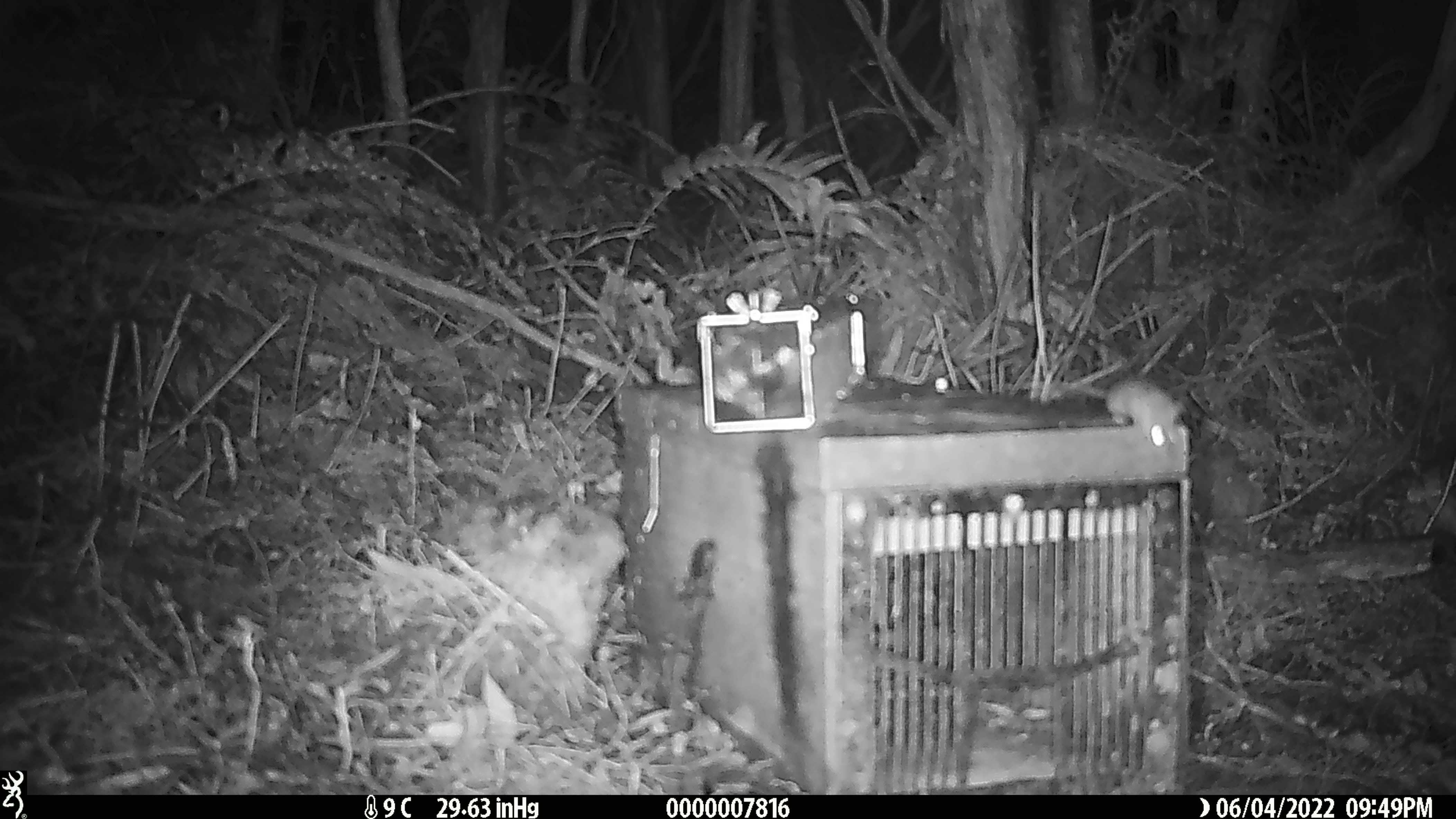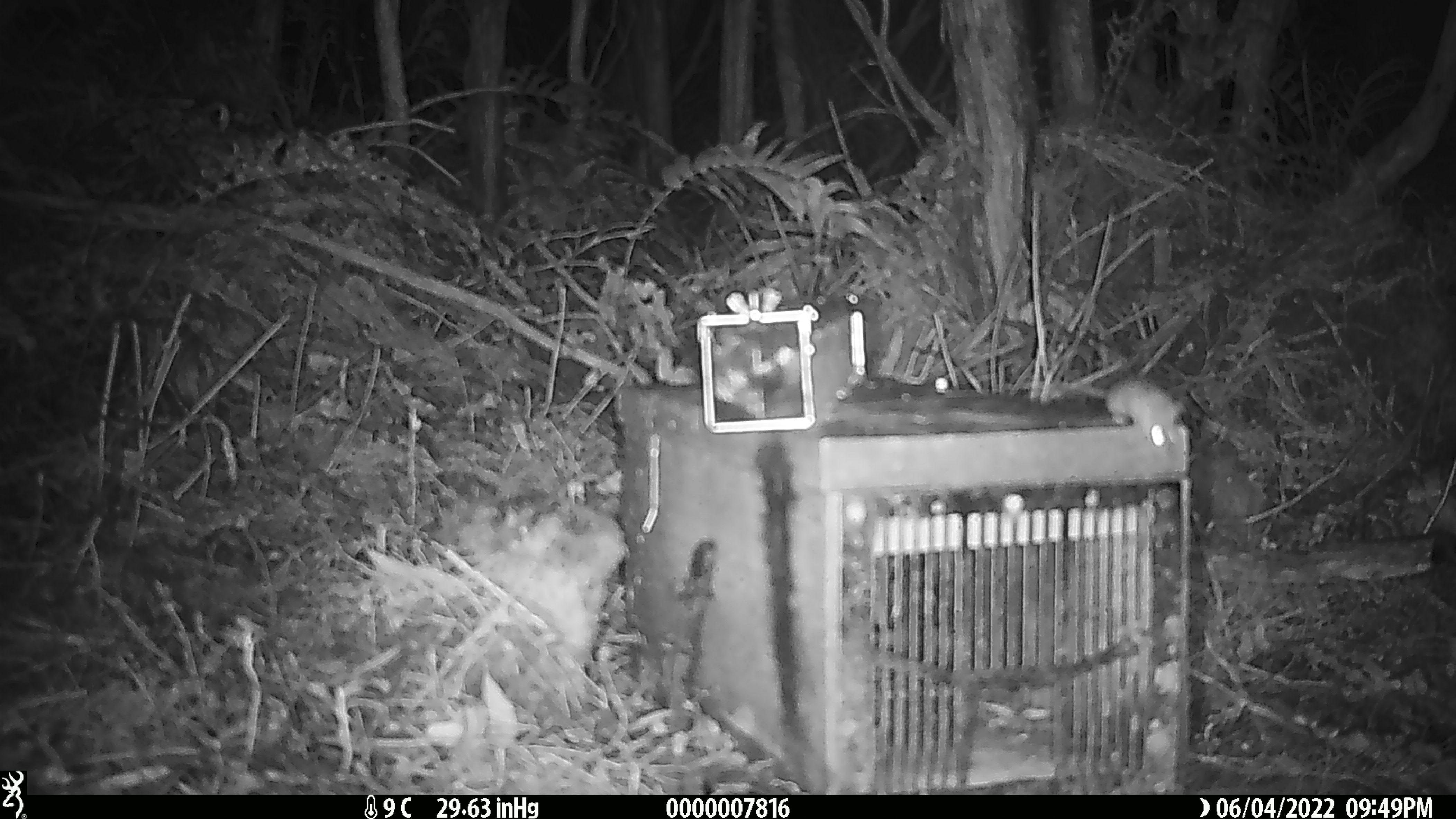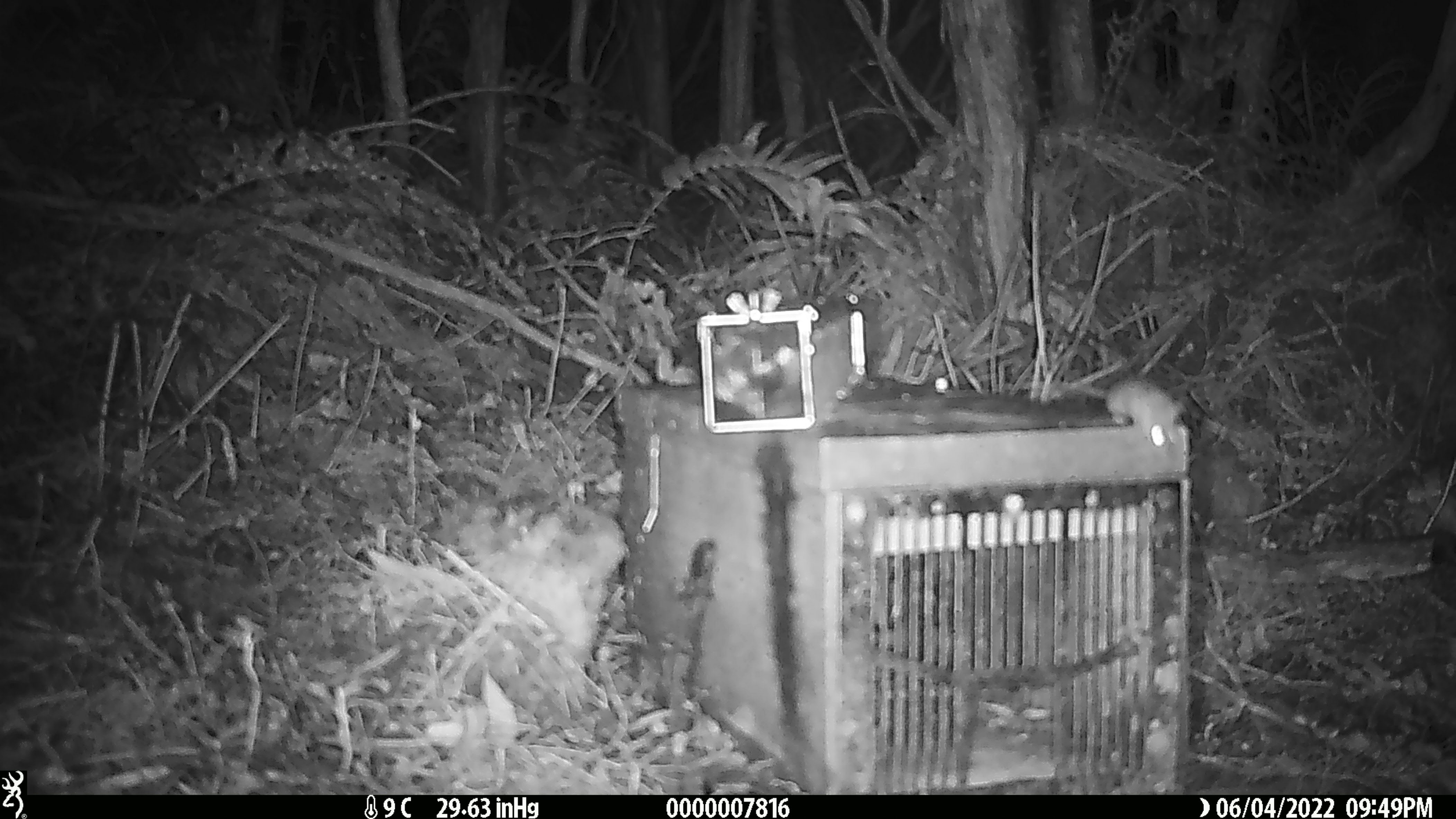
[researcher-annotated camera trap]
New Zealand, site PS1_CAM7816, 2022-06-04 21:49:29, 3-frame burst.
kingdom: Animalia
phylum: Chordata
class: Mammalia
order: Rodentia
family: Muridae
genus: Mus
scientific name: Mus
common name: mouse